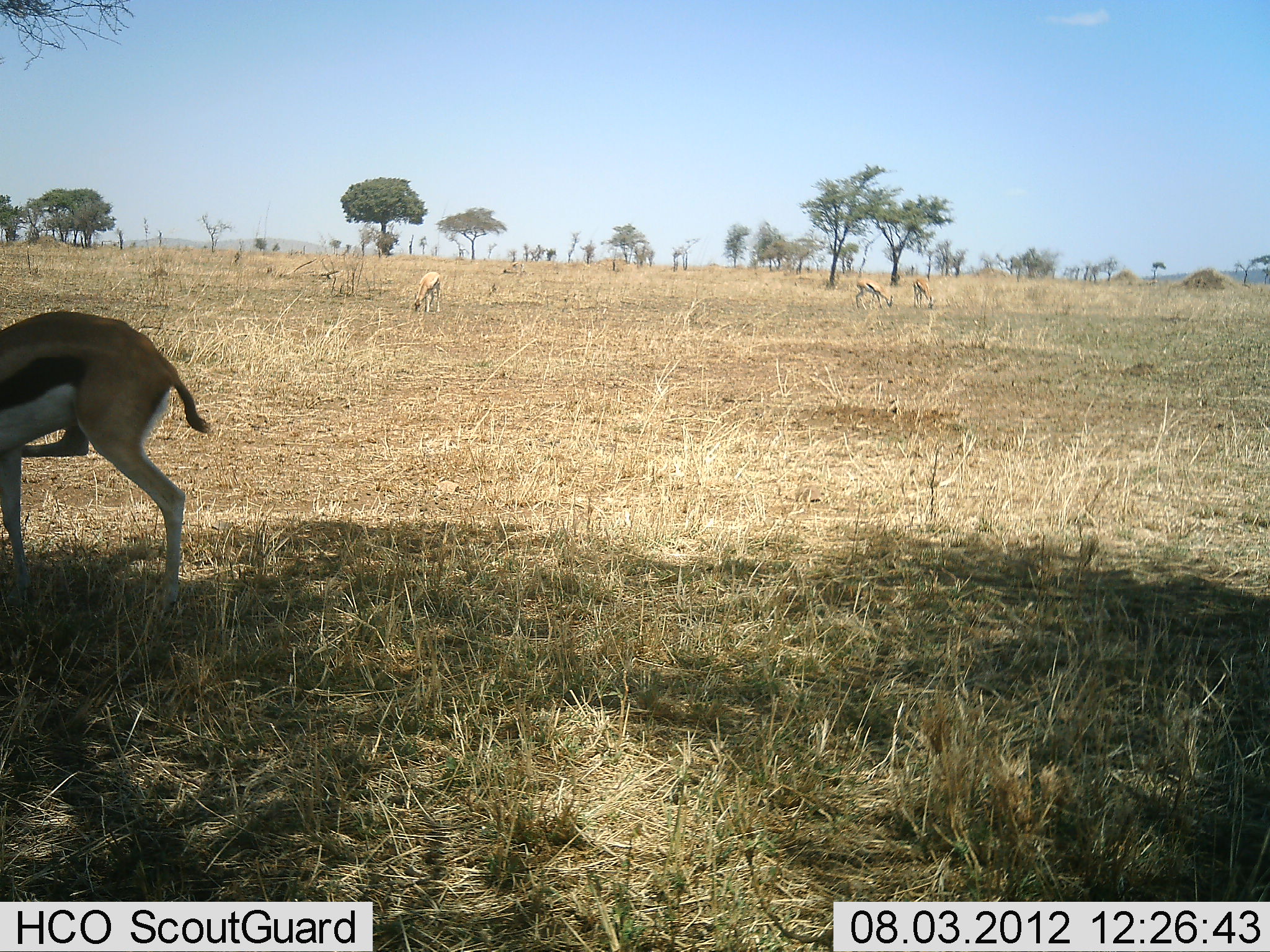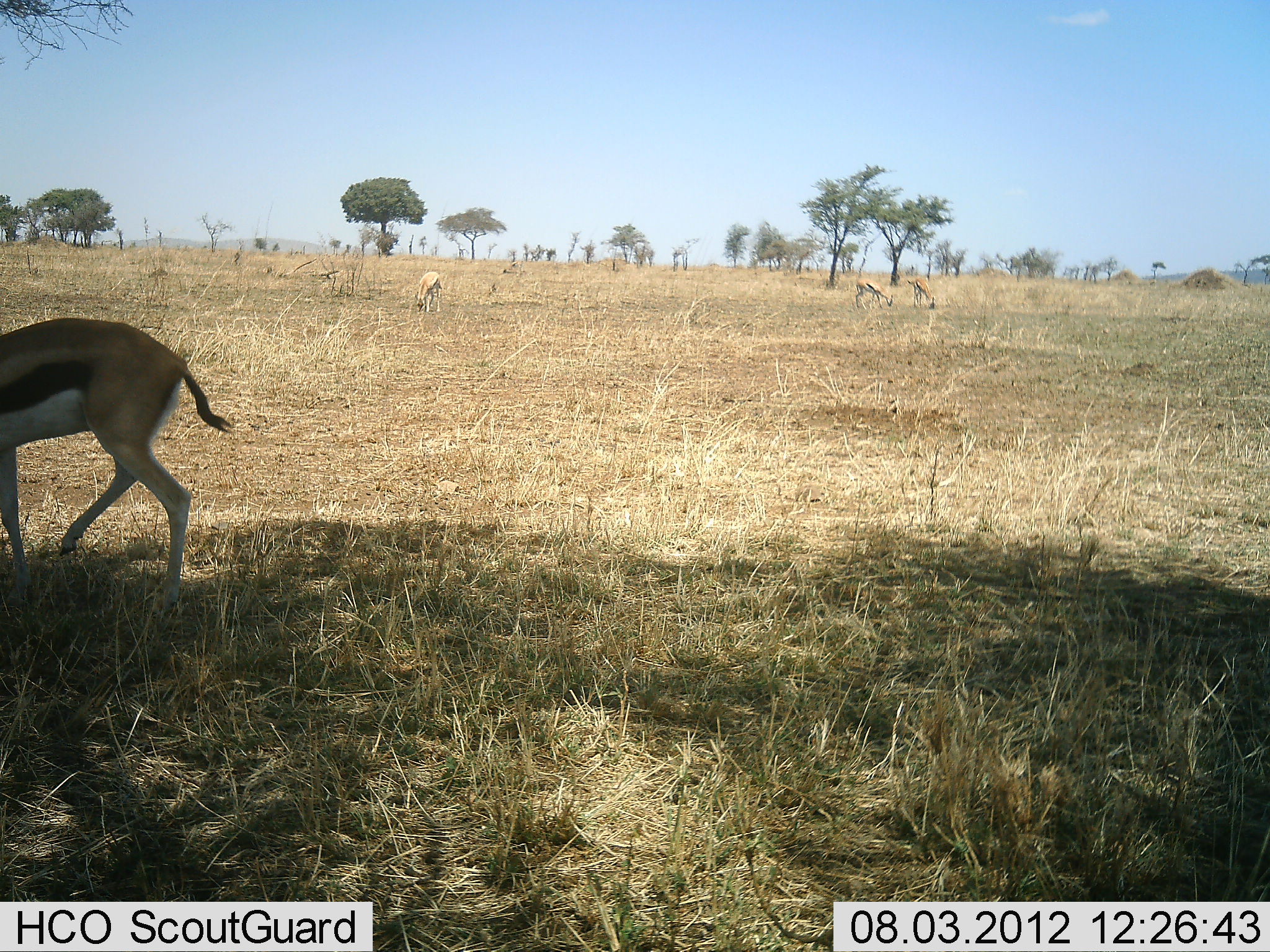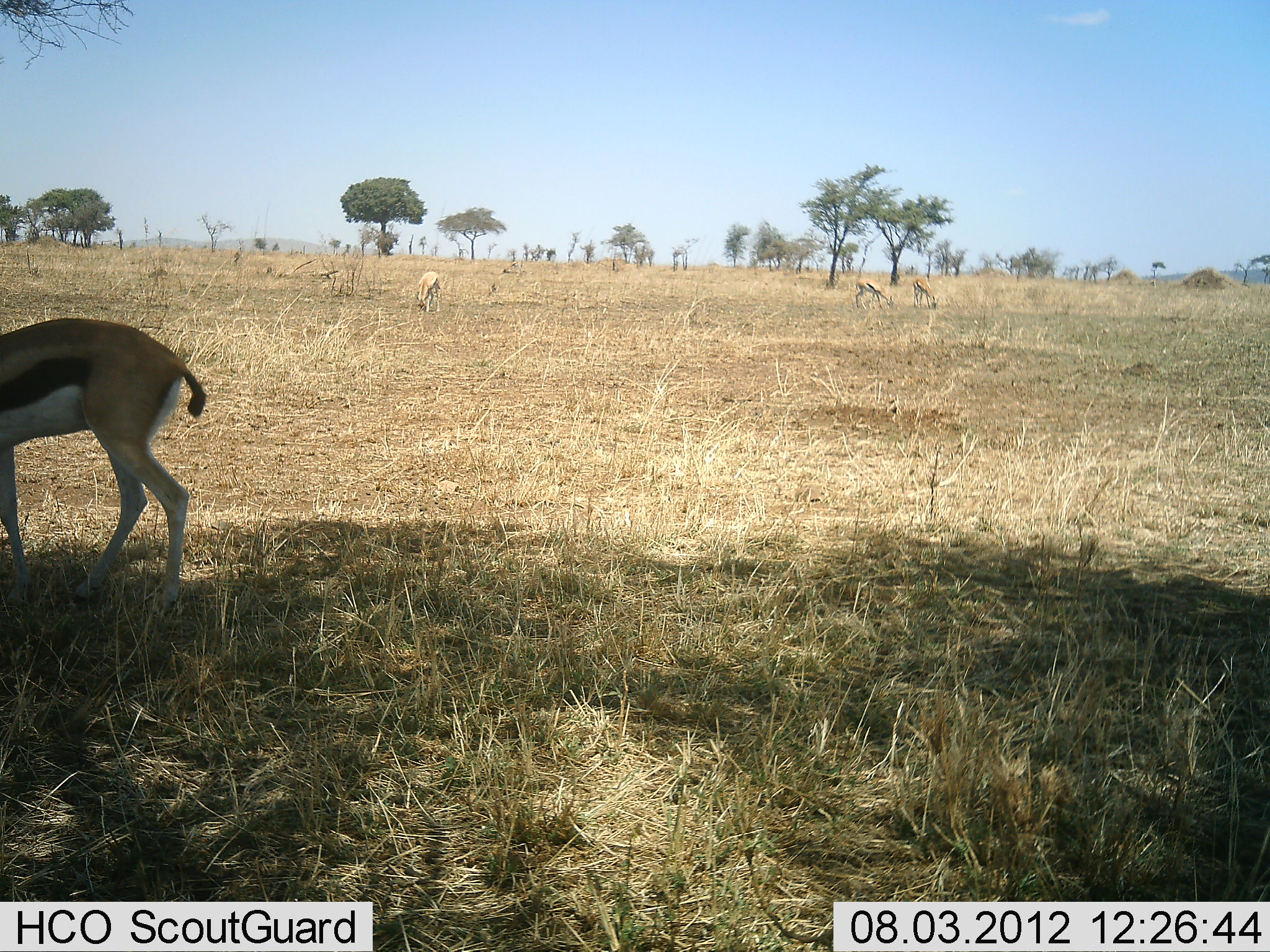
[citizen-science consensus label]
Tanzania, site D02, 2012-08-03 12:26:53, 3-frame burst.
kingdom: Animalia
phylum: Chordata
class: Mammalia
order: Artiodactyla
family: Bovidae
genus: Eudorcas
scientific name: Eudorcas thomsonii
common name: thomson's gazelle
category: gazellethomsons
Gazellethomsons (thomson's gazelle) (Eudorcas thomsonii), count 4. Behavior (volunteer vote fractions): standing 70%, resting 0%, moving 10%, interacting 0%. Young present (vote fraction): 0%. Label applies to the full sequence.